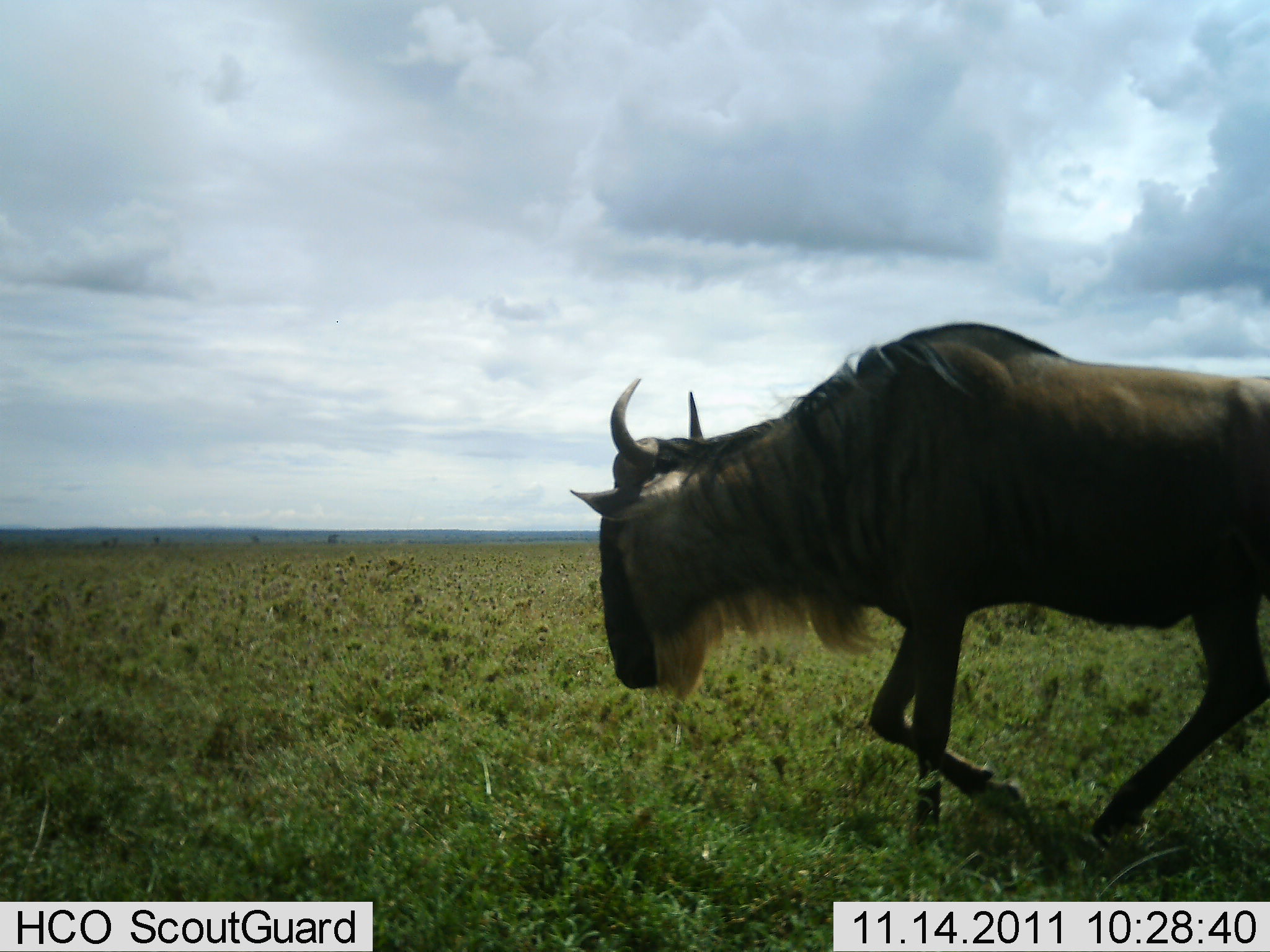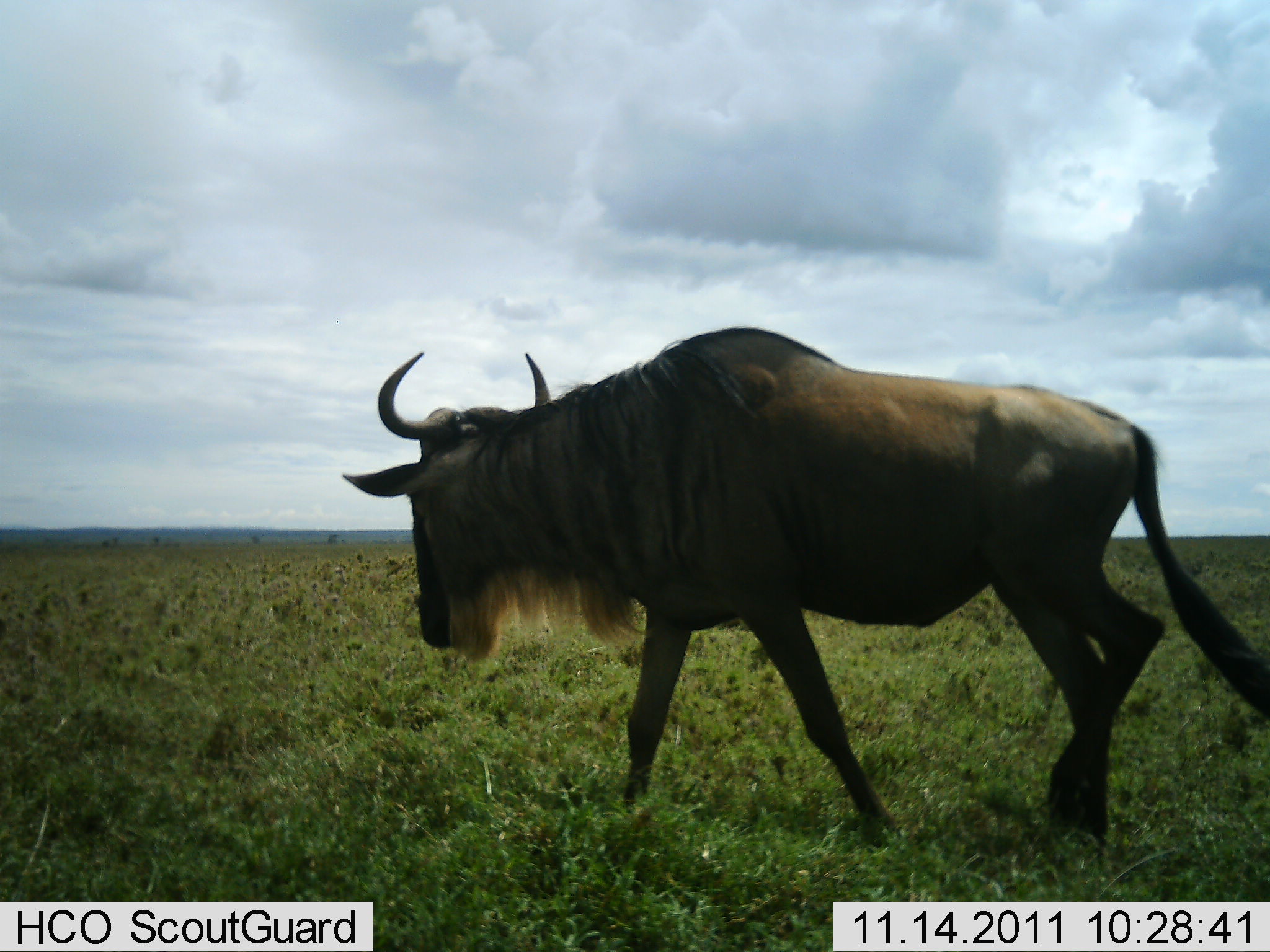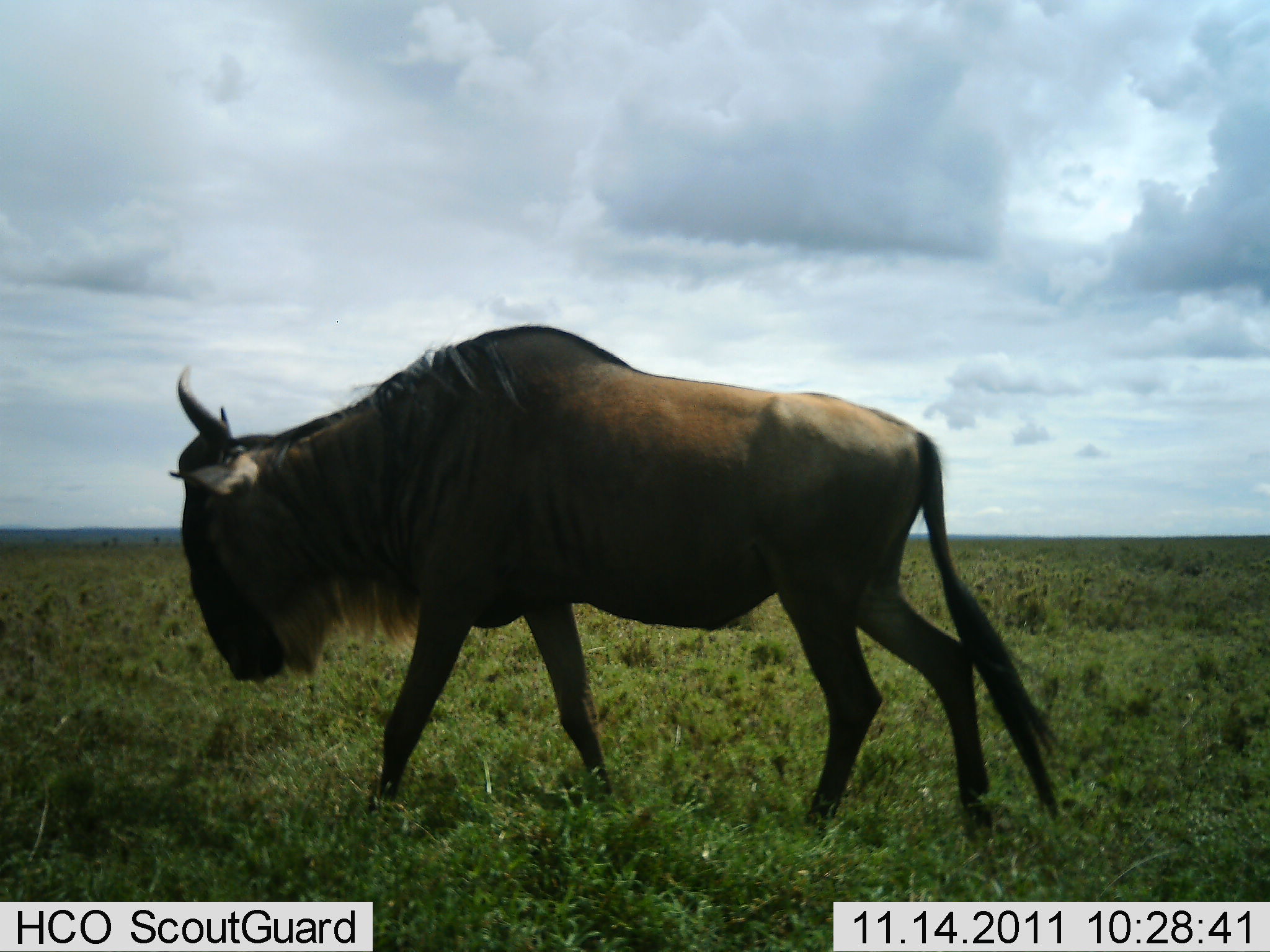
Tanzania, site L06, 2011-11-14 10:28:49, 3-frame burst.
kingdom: Animalia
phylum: Chordata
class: Mammalia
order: Artiodactyla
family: Bovidae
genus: Connochaetes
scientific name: Connochaetes taurinus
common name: blue wildebeest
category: wildebeest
Wildebeest (blue wildebeest) (Connochaetes taurinus), count 1. Behavior (volunteer vote fractions): standing 0%, resting 0%, moving 100%, interacting 0%. Young present (vote fraction): 0%. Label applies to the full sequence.